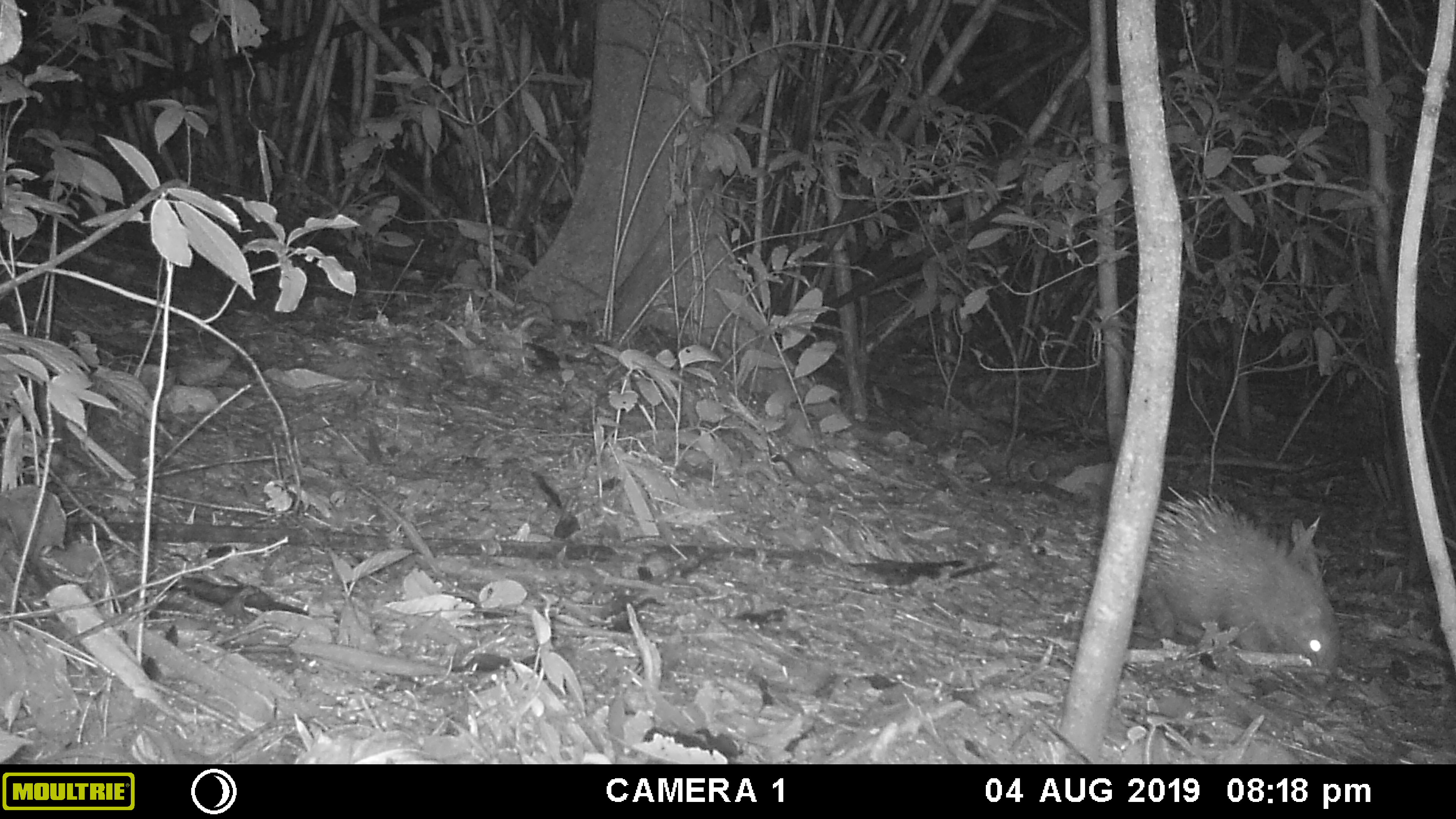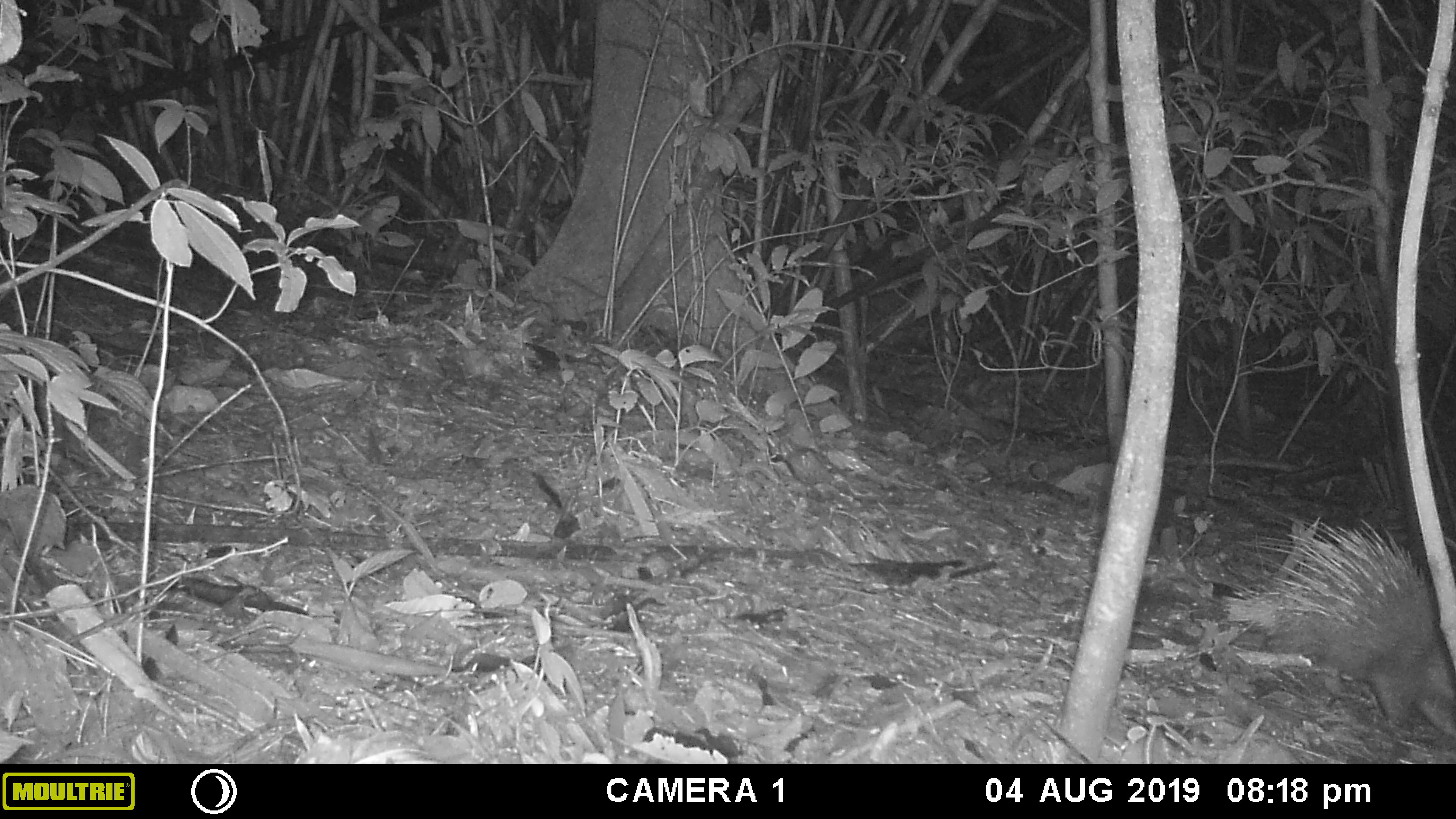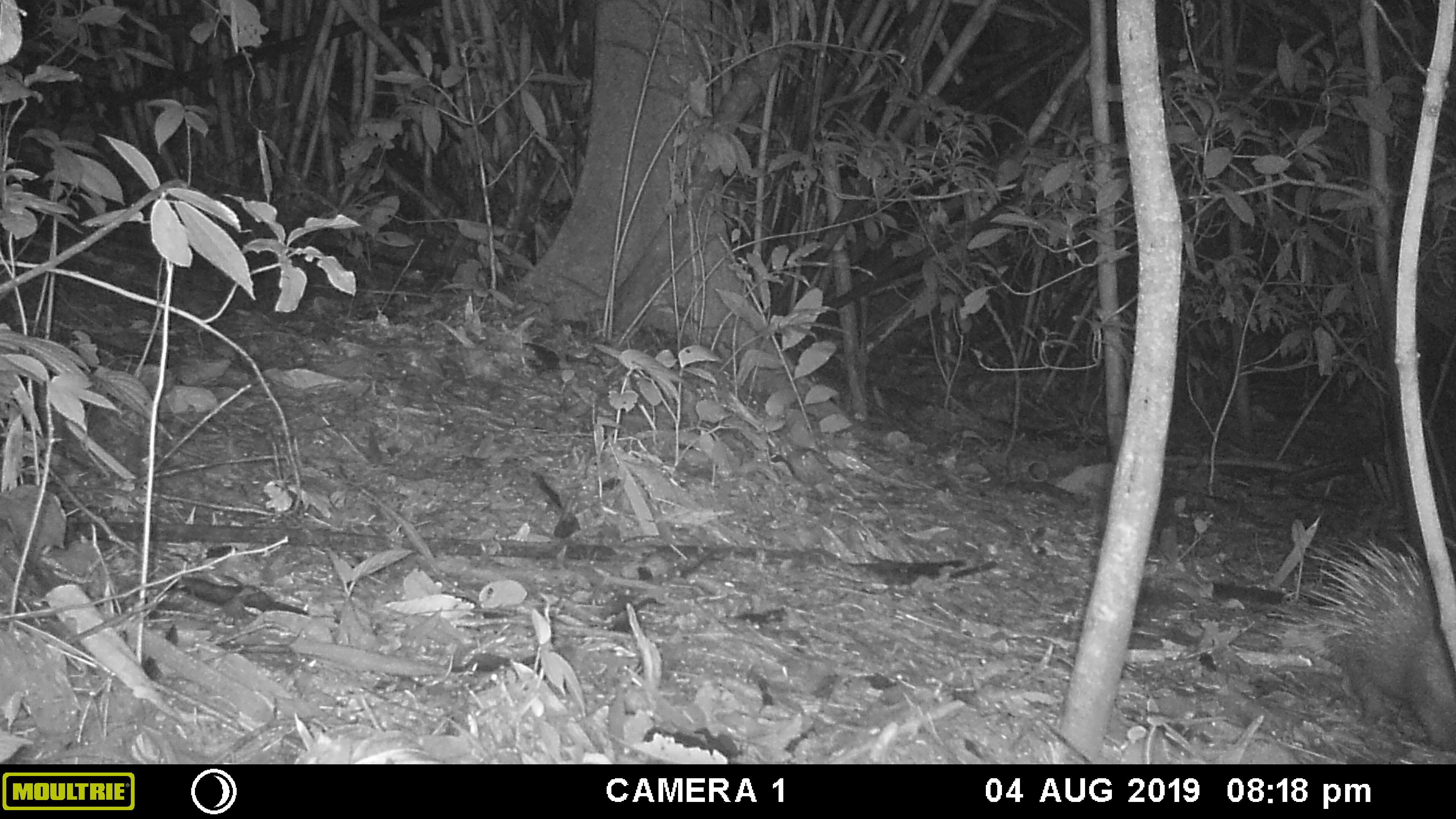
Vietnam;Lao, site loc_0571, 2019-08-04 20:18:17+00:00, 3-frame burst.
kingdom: Animalia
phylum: Chordata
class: Mammalia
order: Rodentia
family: Hystricidae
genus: Hystrix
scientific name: Hystrix brachyura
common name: malayan porcupine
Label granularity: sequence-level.